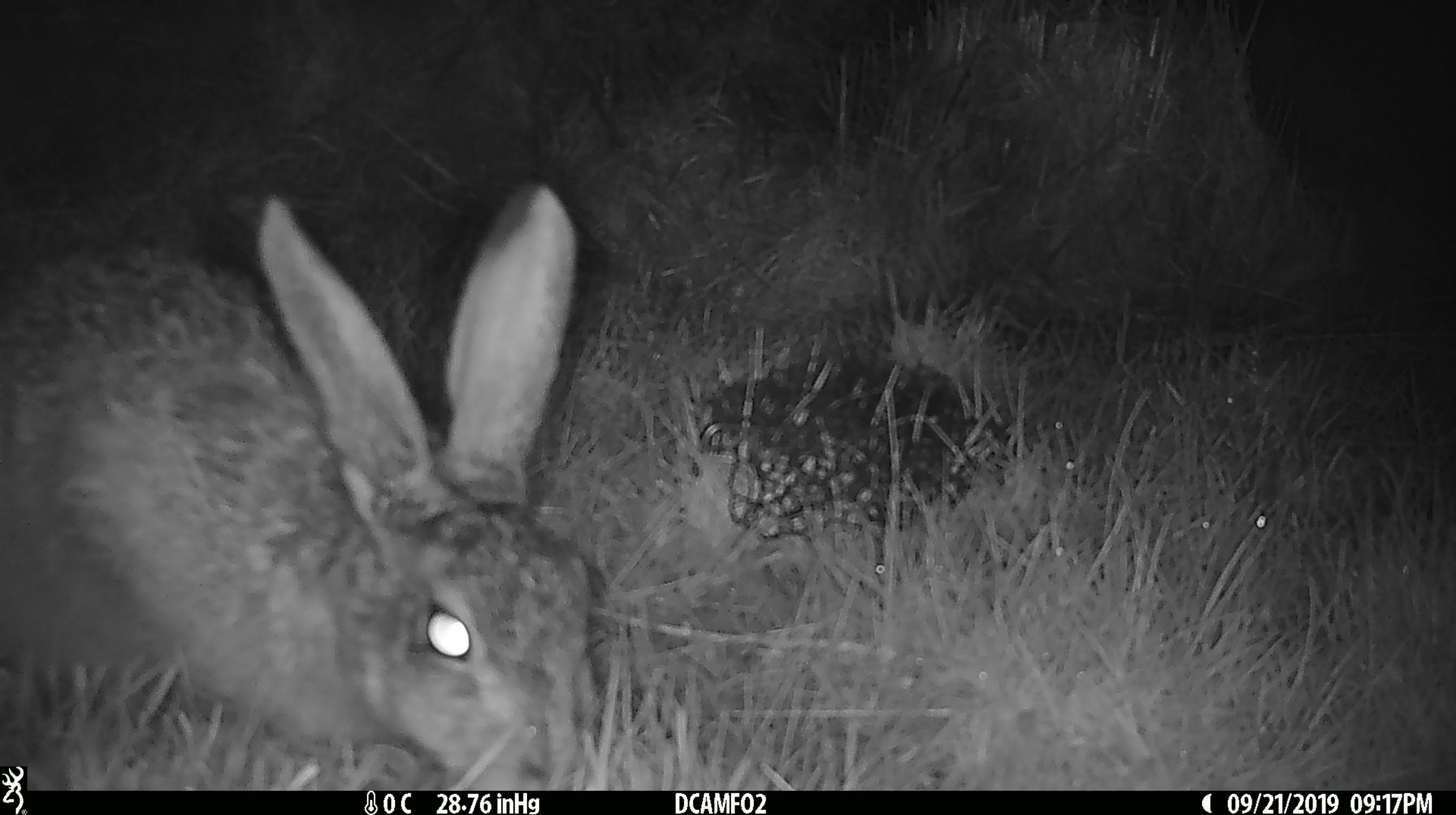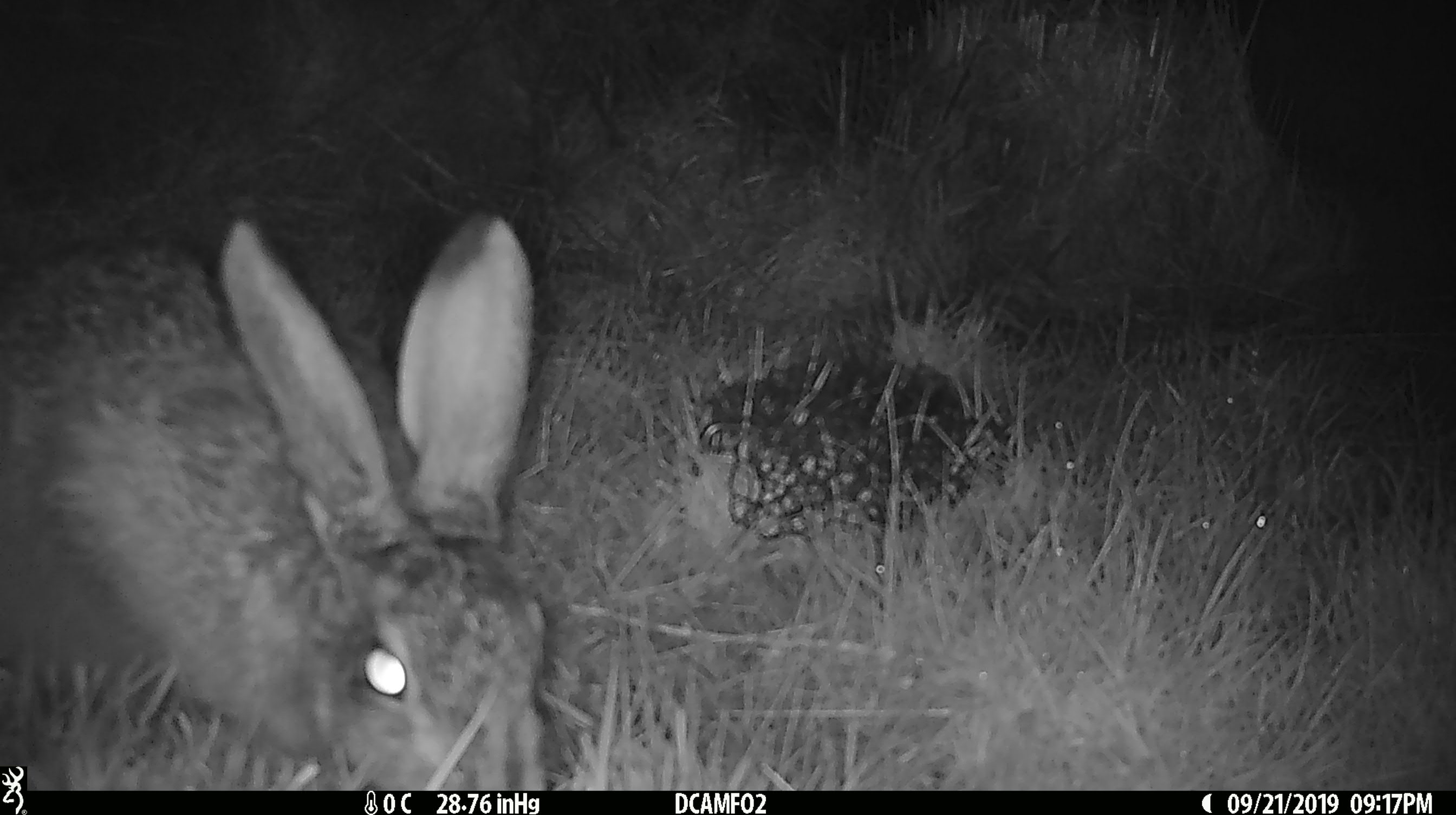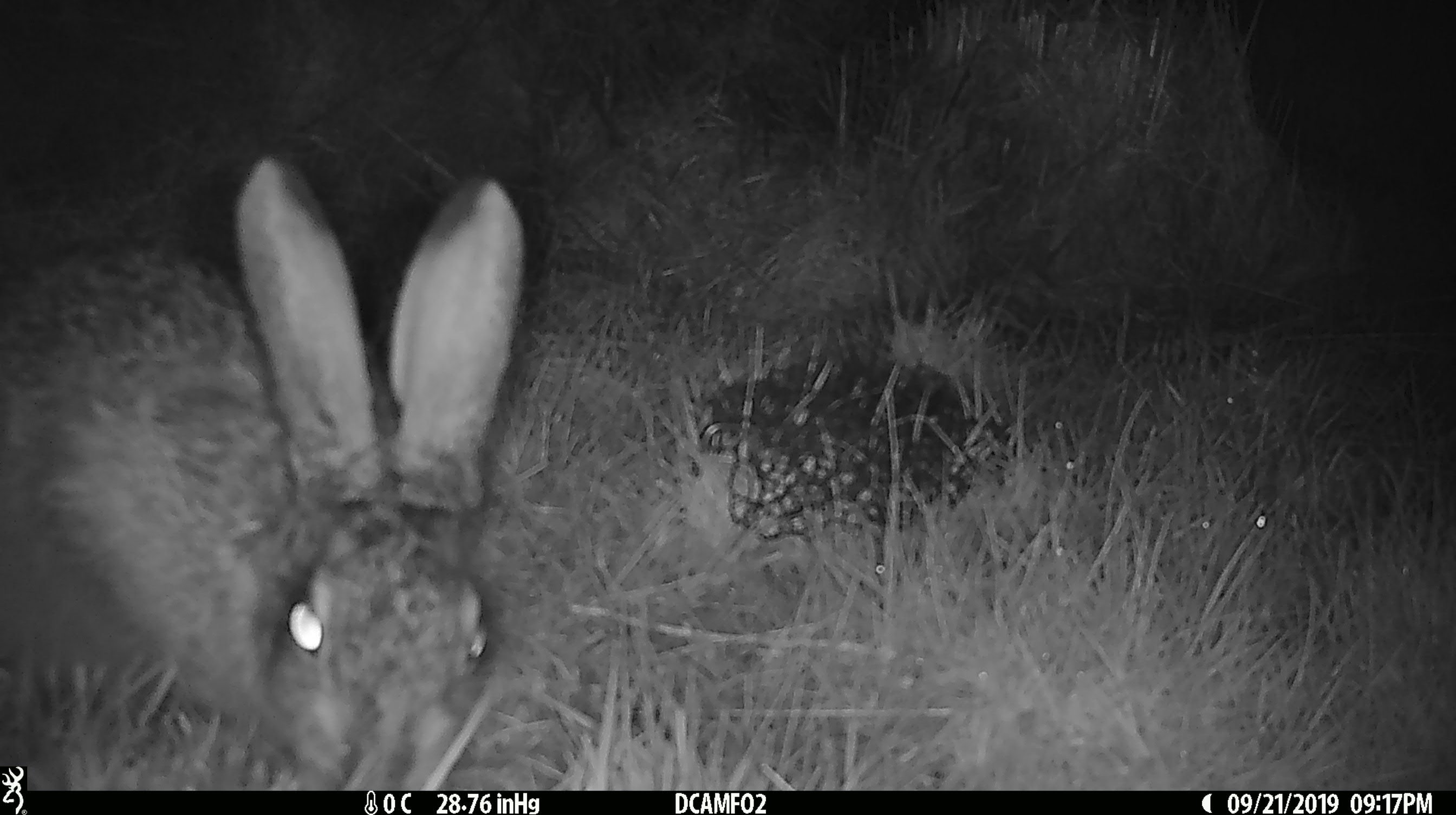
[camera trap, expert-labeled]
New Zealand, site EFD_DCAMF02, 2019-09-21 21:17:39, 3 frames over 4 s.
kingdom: Animalia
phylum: Chordata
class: Mammalia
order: Lagomorpha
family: Leporidae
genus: Lepus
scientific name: Lepus europaeus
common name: brown hare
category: hare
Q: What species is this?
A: Hare (brown hare) (Lepus europaeus).